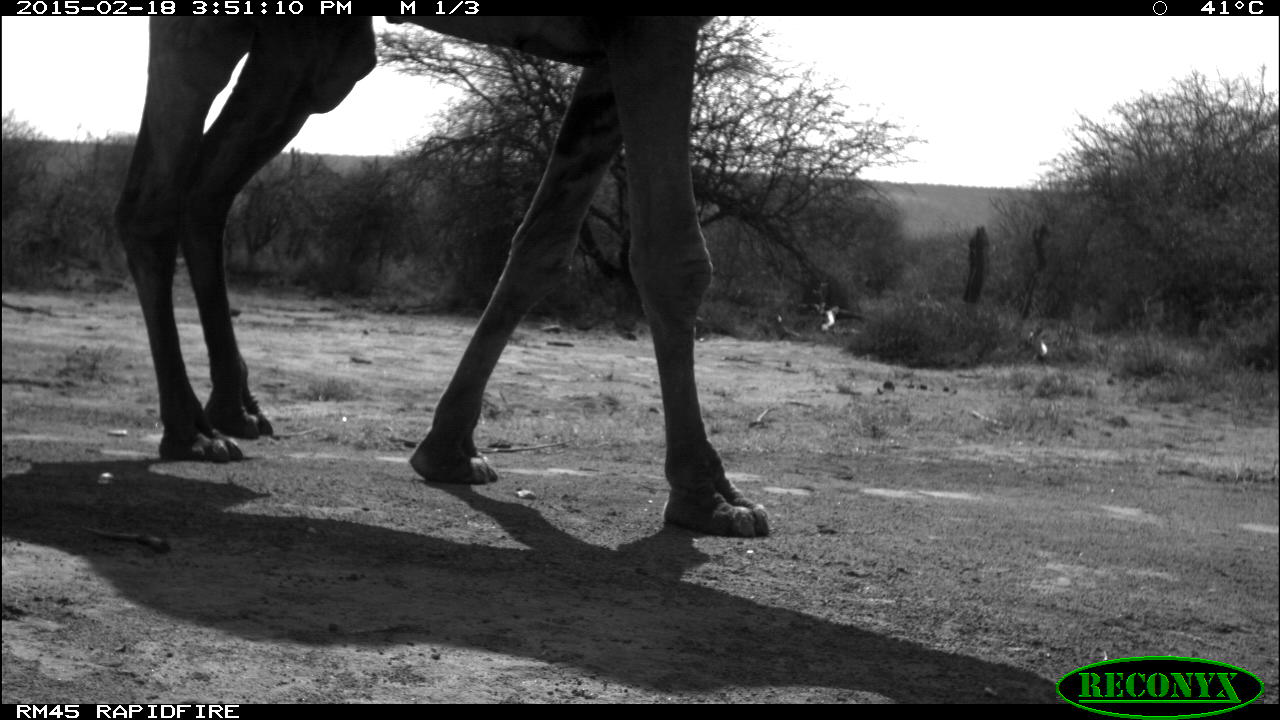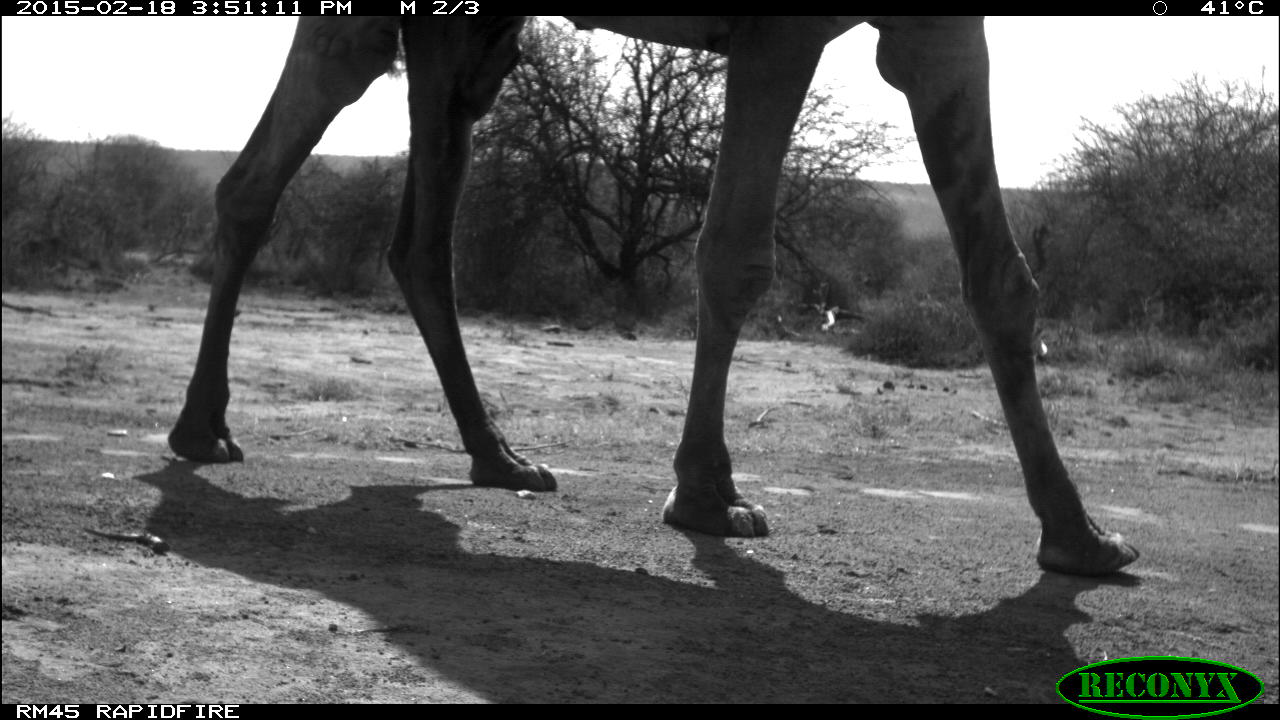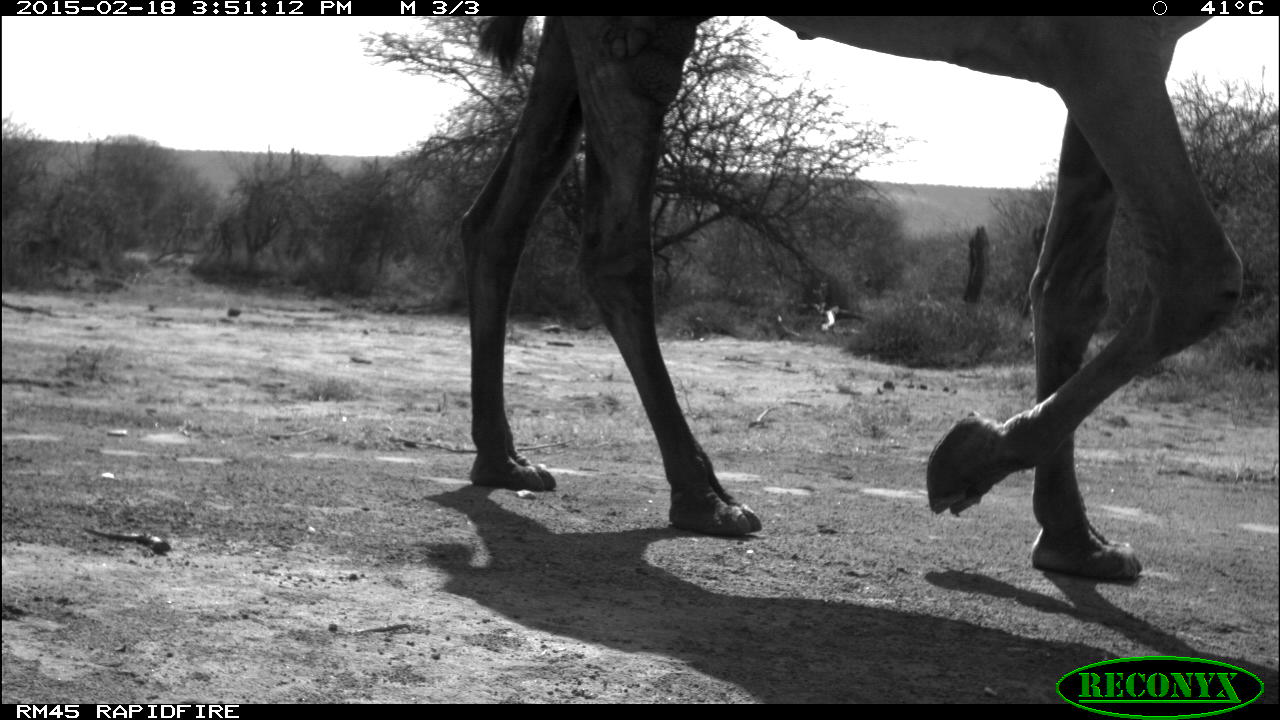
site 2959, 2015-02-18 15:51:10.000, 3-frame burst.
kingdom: Animalia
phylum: Chordata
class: Mammalia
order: Artiodactyla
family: Camelidae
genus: Camelus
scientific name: Camelus dromedarius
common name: dromedary camel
Camelus dromedarius (dromedary camel), count 2.